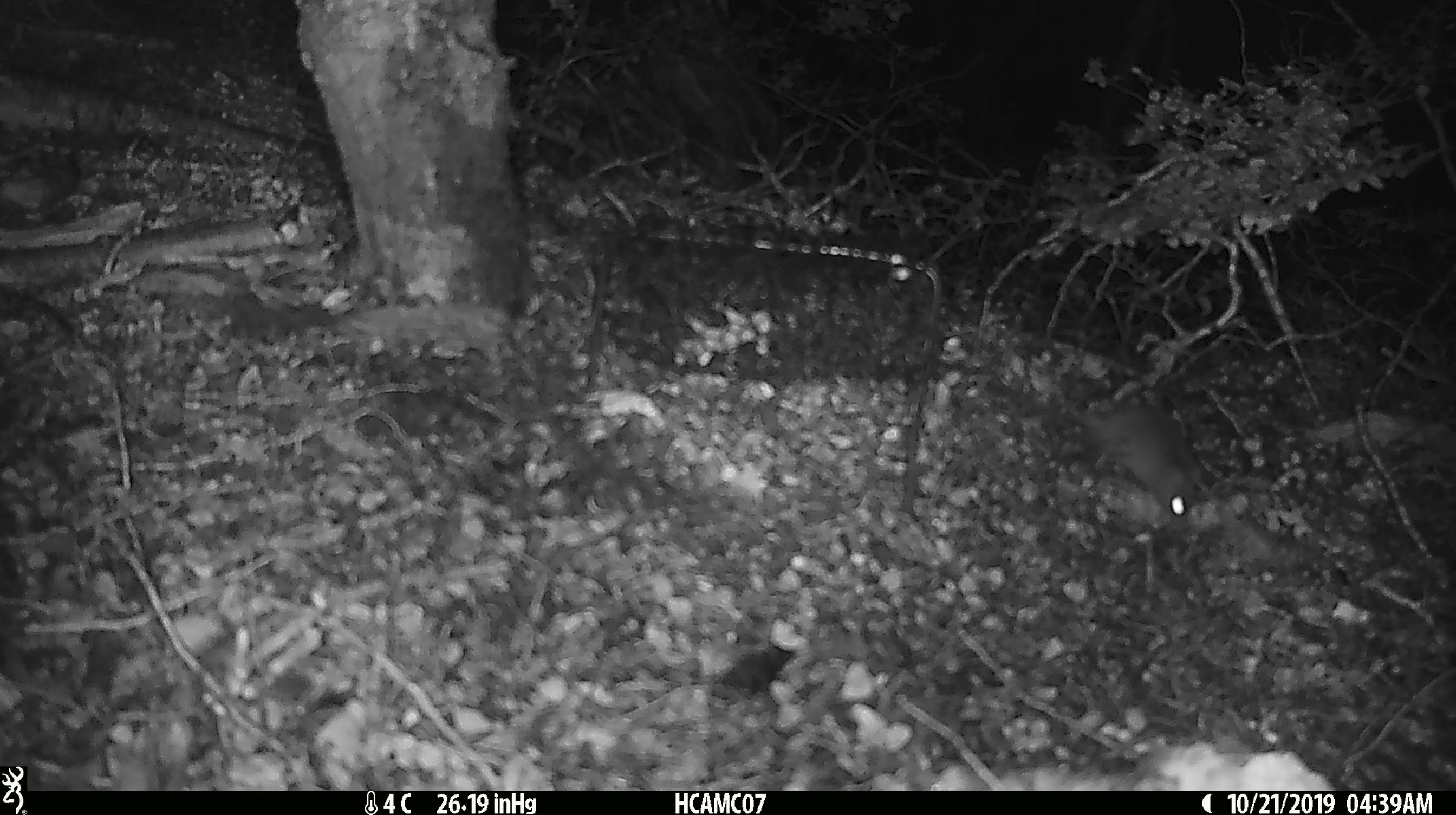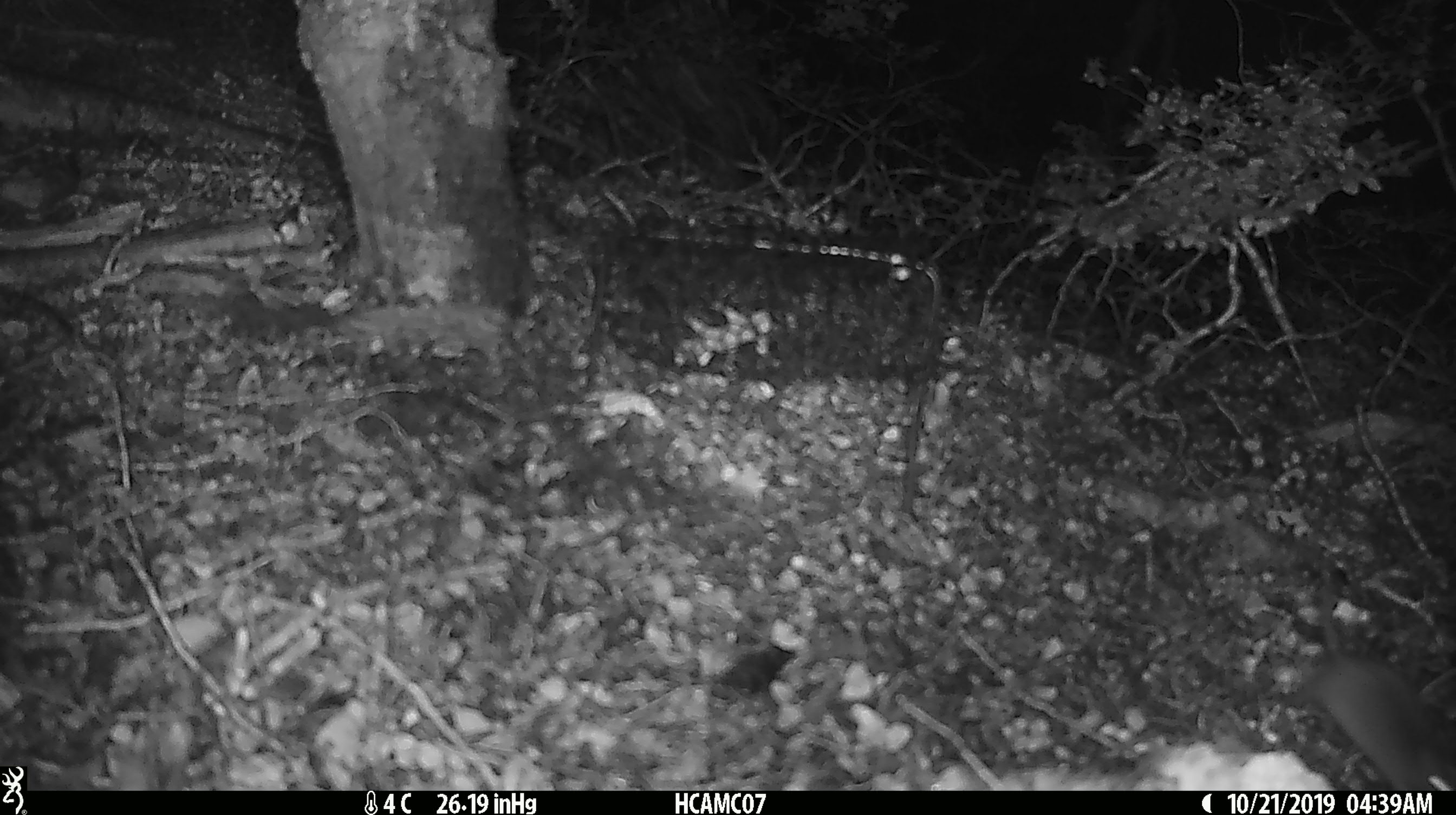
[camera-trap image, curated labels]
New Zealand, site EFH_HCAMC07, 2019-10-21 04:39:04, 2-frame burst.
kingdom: Animalia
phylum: Chordata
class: Mammalia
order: Rodentia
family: Muridae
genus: Mus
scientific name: Mus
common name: mouse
Mouse (Mus).